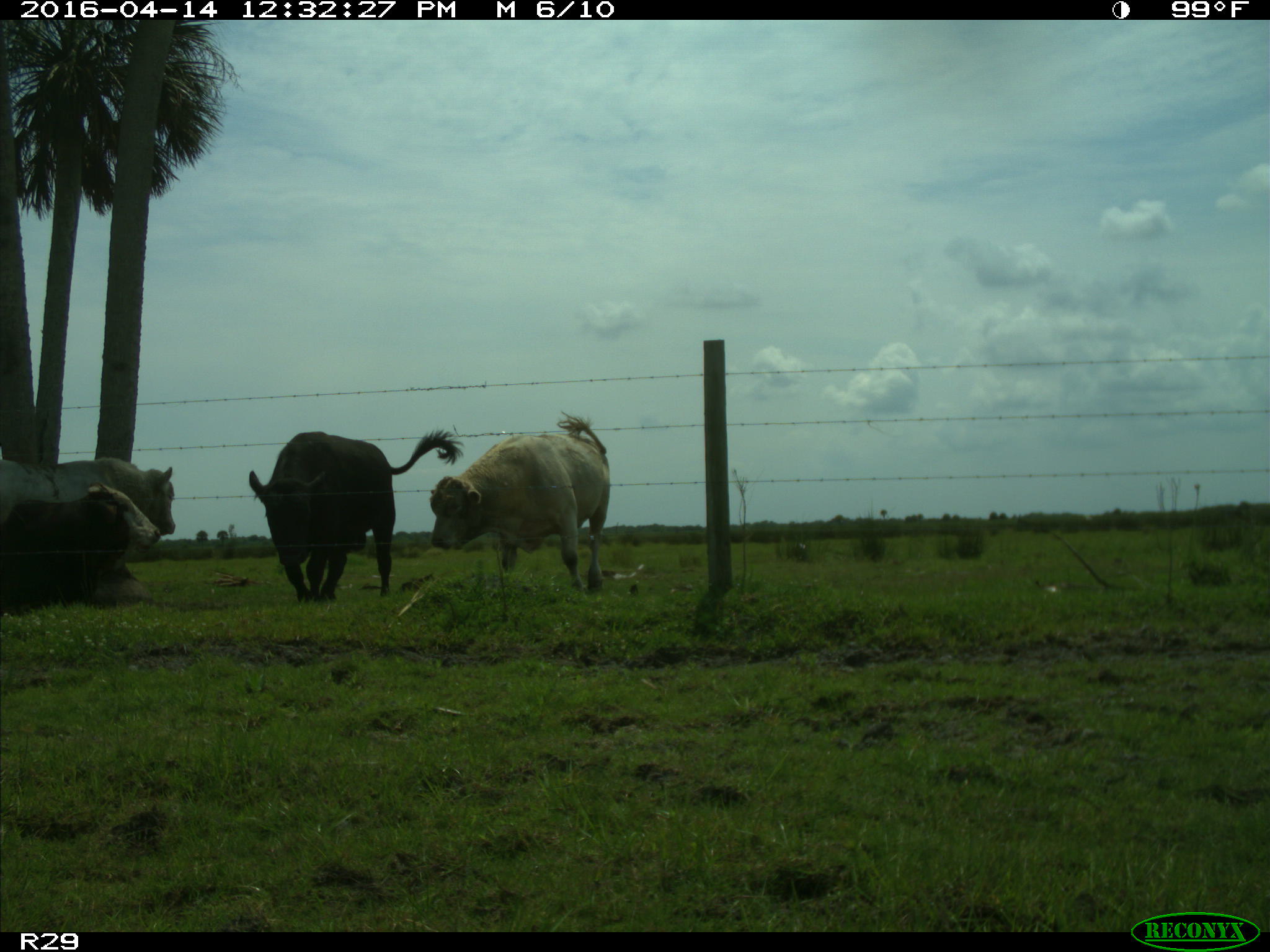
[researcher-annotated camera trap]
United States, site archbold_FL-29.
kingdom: Animalia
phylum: Chordata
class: Mammalia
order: Artiodactyla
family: Bovidae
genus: Bos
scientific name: Bos taurus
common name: domestic cow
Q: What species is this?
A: Bos taurus (domestic cow).